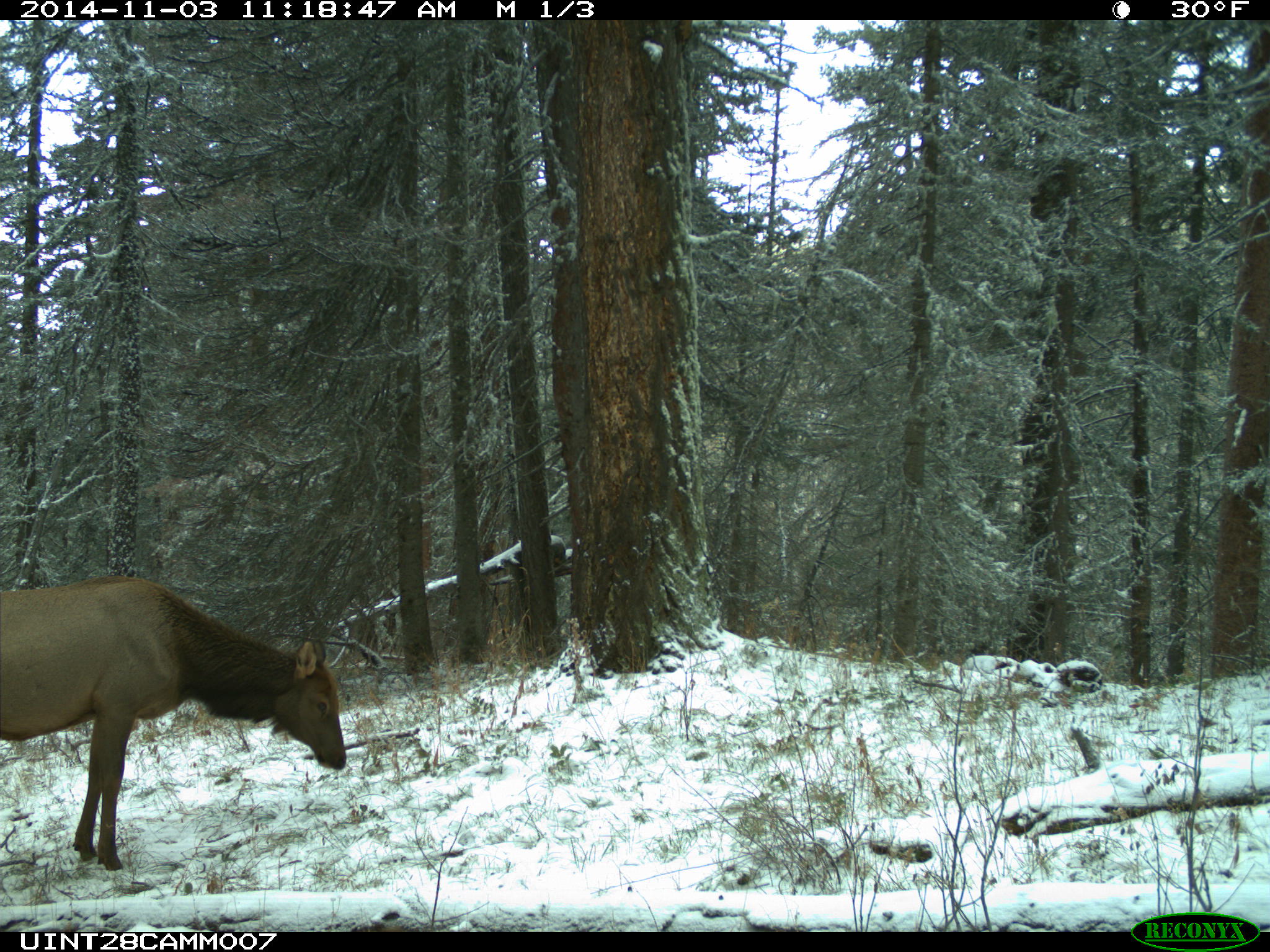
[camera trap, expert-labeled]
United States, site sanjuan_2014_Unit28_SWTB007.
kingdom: Animalia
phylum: Chordata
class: Mammalia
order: Artiodactyla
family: Cervidae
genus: Cervus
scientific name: Cervus elaphus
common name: red deer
Cervus elaphus (red deer).